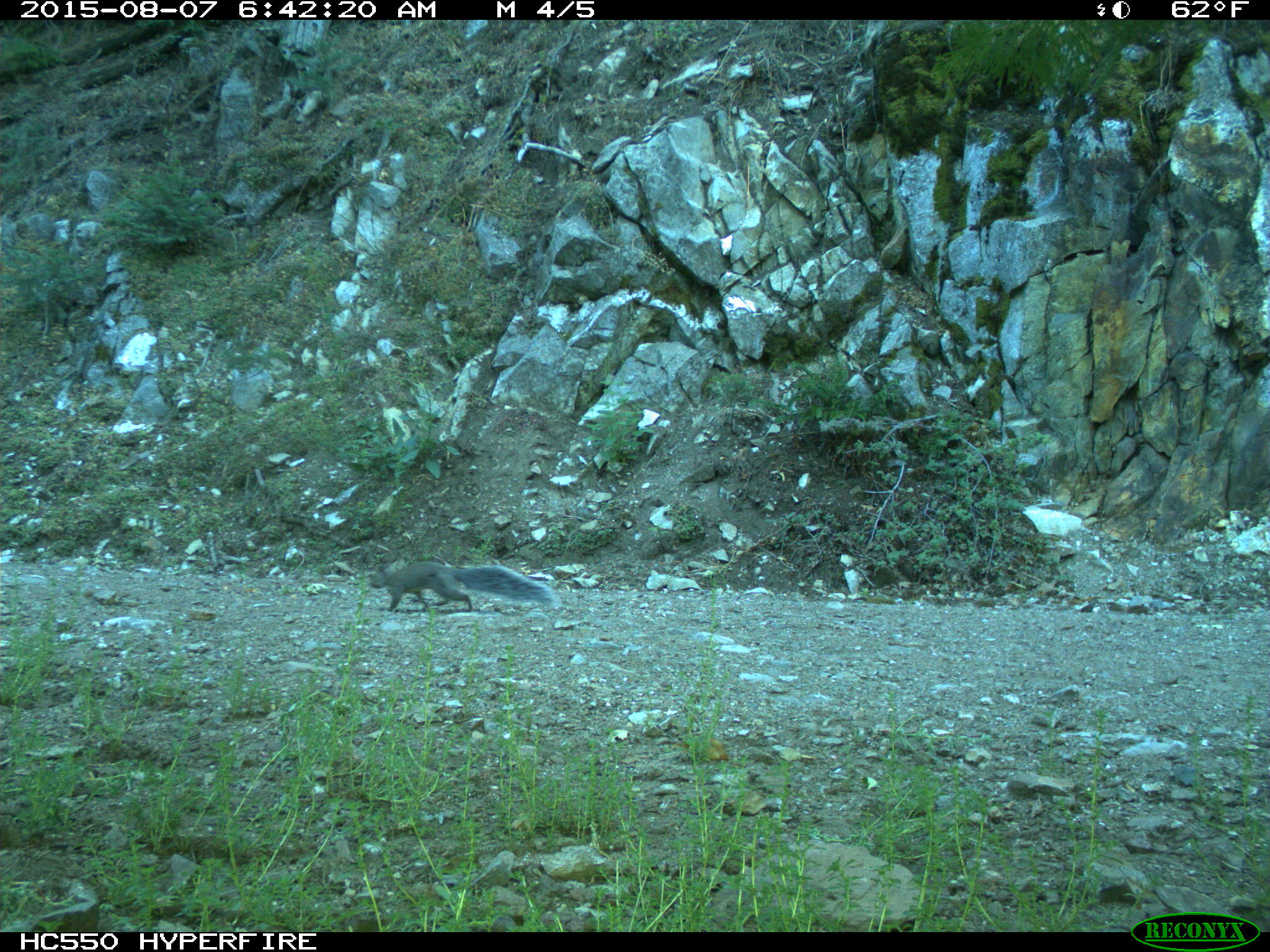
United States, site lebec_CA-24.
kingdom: Animalia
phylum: Chordata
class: Mammalia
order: Rodentia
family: Sciuridae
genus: Sciurus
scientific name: Sciurus carolinensis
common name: eastern gray squirrel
Sciurus carolinensis (eastern gray squirrel).